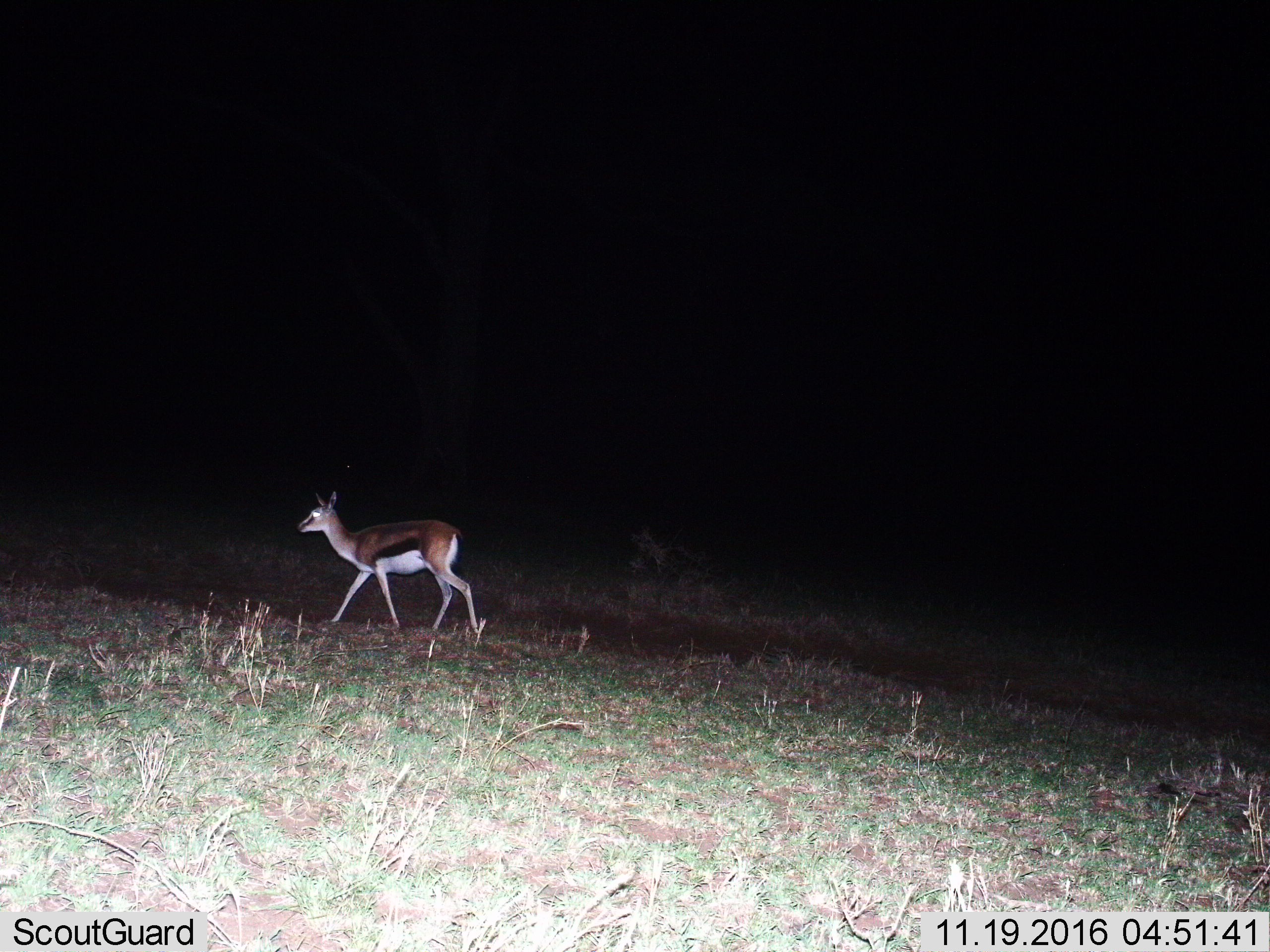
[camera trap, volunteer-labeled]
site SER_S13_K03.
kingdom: Animalia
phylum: Chordata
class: Mammalia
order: Artiodactyla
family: Bovidae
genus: Eudorcas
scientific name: Eudorcas thomsonii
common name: thomson's gazelle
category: gazellethomsons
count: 1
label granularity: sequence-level